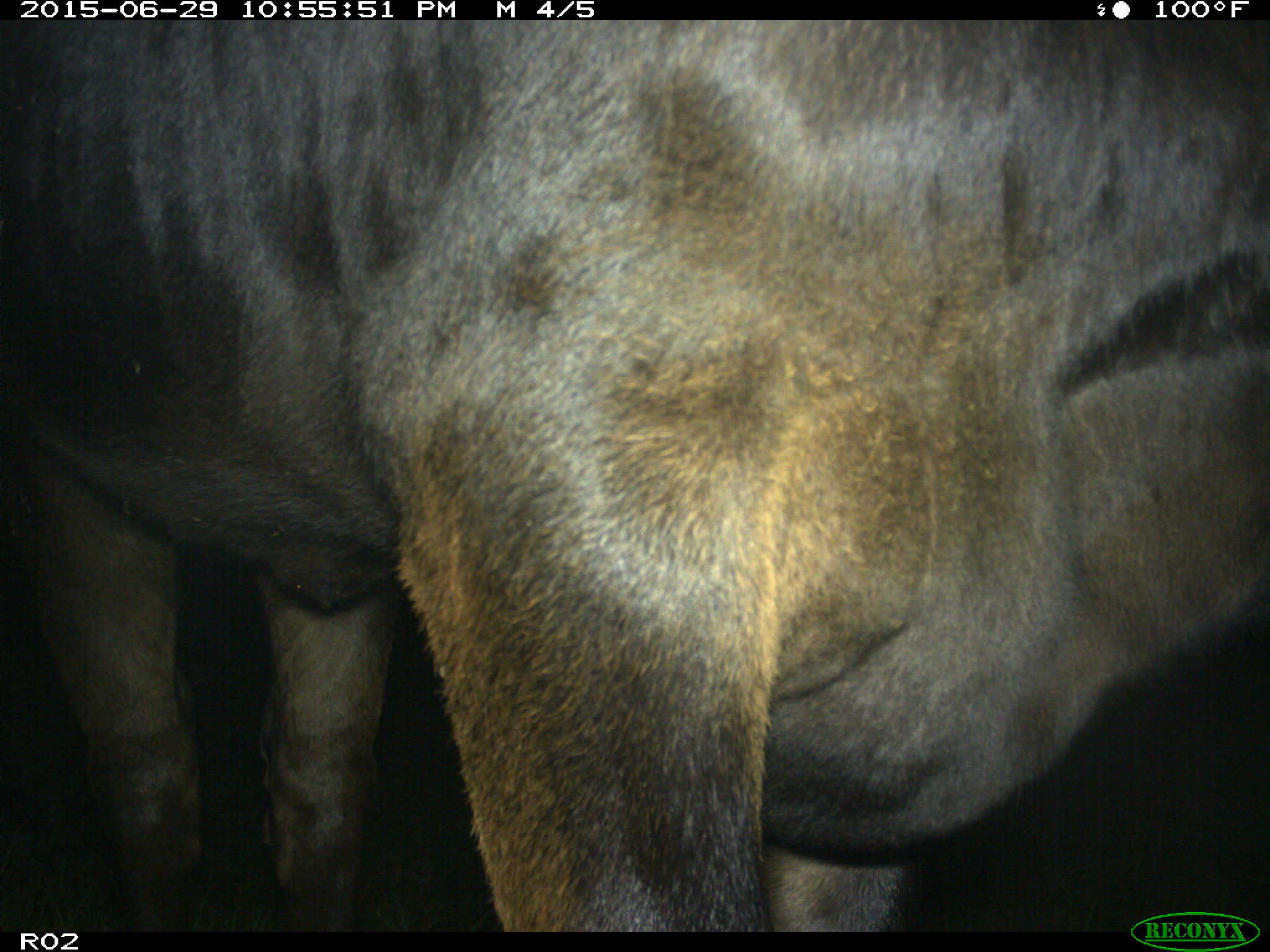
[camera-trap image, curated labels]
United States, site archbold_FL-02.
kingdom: Animalia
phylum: Chordata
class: Mammalia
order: Artiodactyla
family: Bovidae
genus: Bos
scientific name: Bos taurus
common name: domestic cow